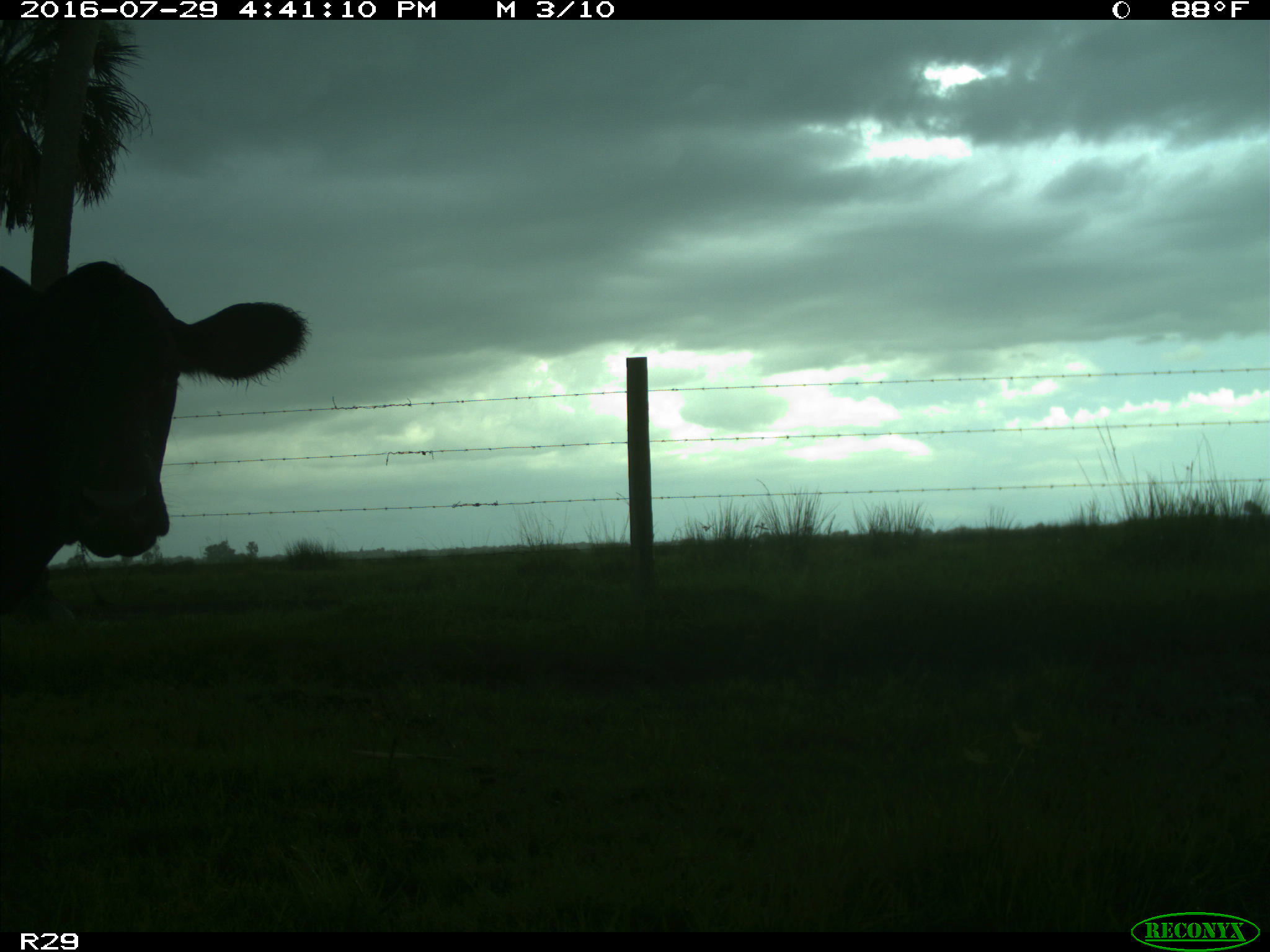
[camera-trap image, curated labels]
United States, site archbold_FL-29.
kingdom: Animalia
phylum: Chordata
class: Mammalia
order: Artiodactyla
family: Bovidae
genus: Bos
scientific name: Bos taurus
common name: domestic cow